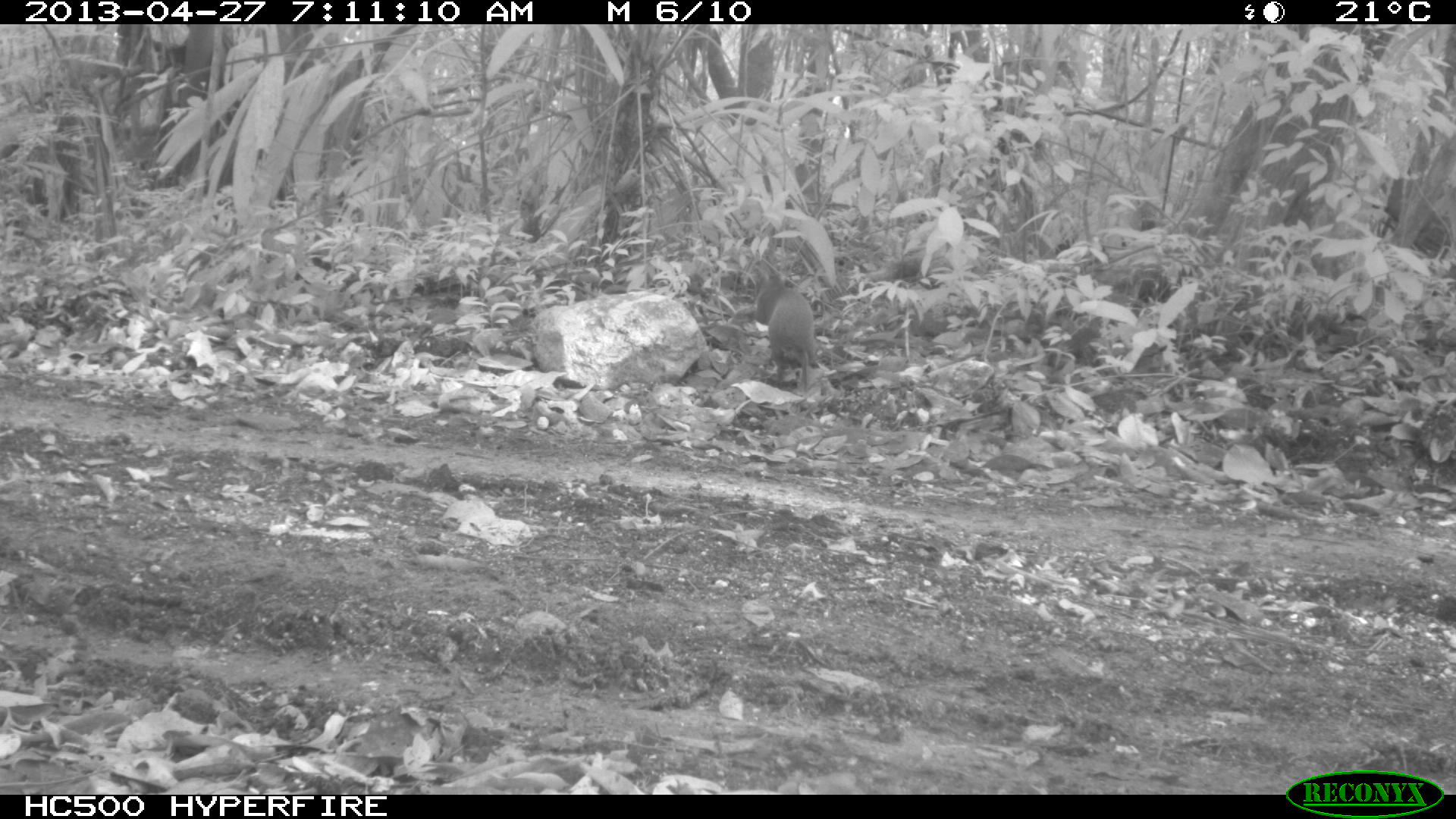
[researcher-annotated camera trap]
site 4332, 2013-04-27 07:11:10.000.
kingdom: Animalia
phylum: Chordata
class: Mammalia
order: Rodentia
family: Dasyproctidae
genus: Dasyprocta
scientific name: Dasyprocta punctata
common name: central american agouti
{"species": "Dasyprocta punctata (central american agouti)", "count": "1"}